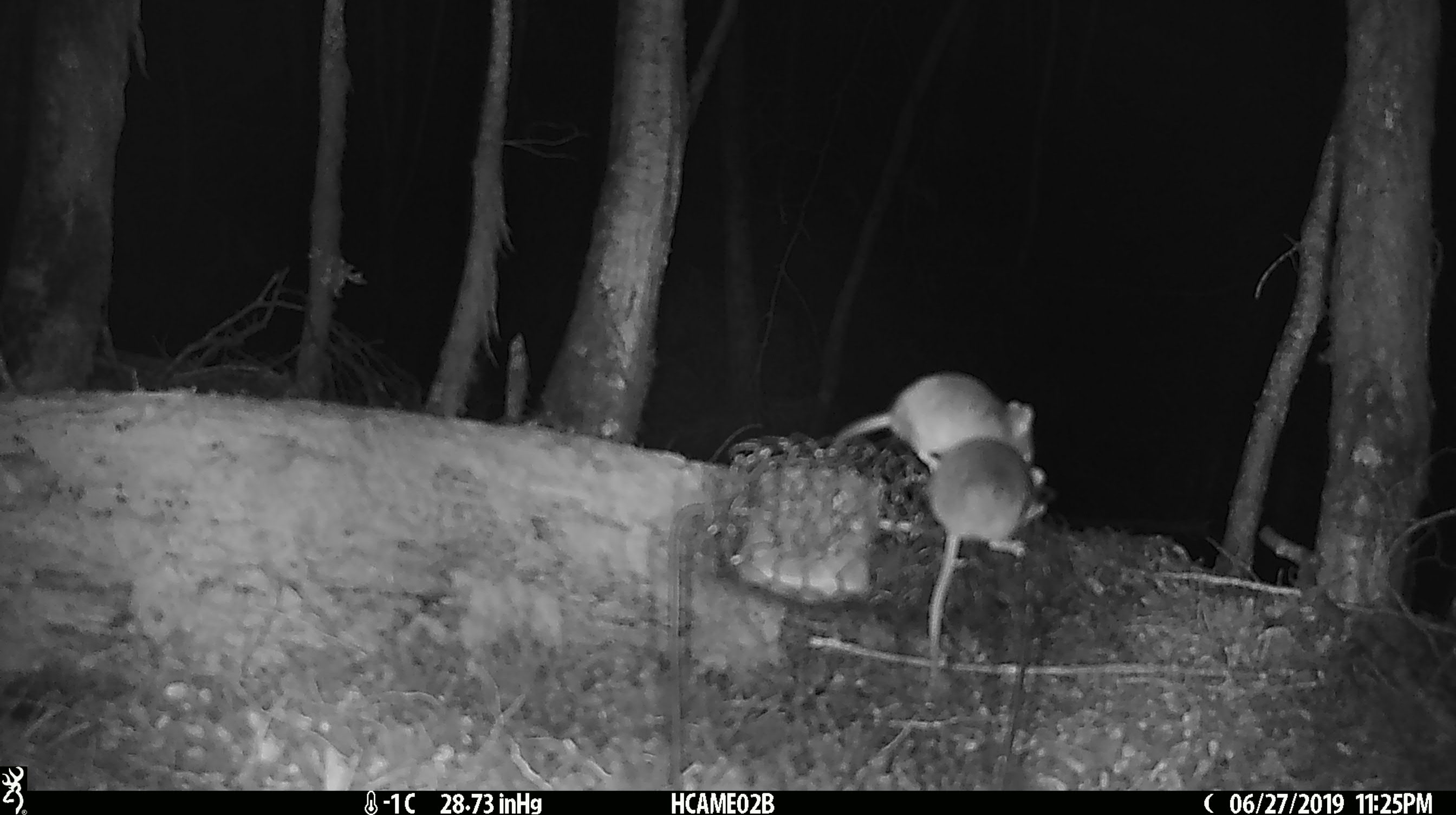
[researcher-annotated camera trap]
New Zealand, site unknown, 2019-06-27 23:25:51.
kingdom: Animalia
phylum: Chordata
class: Mammalia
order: Rodentia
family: Muridae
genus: Mus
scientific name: Mus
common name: mouse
Mouse (Mus).